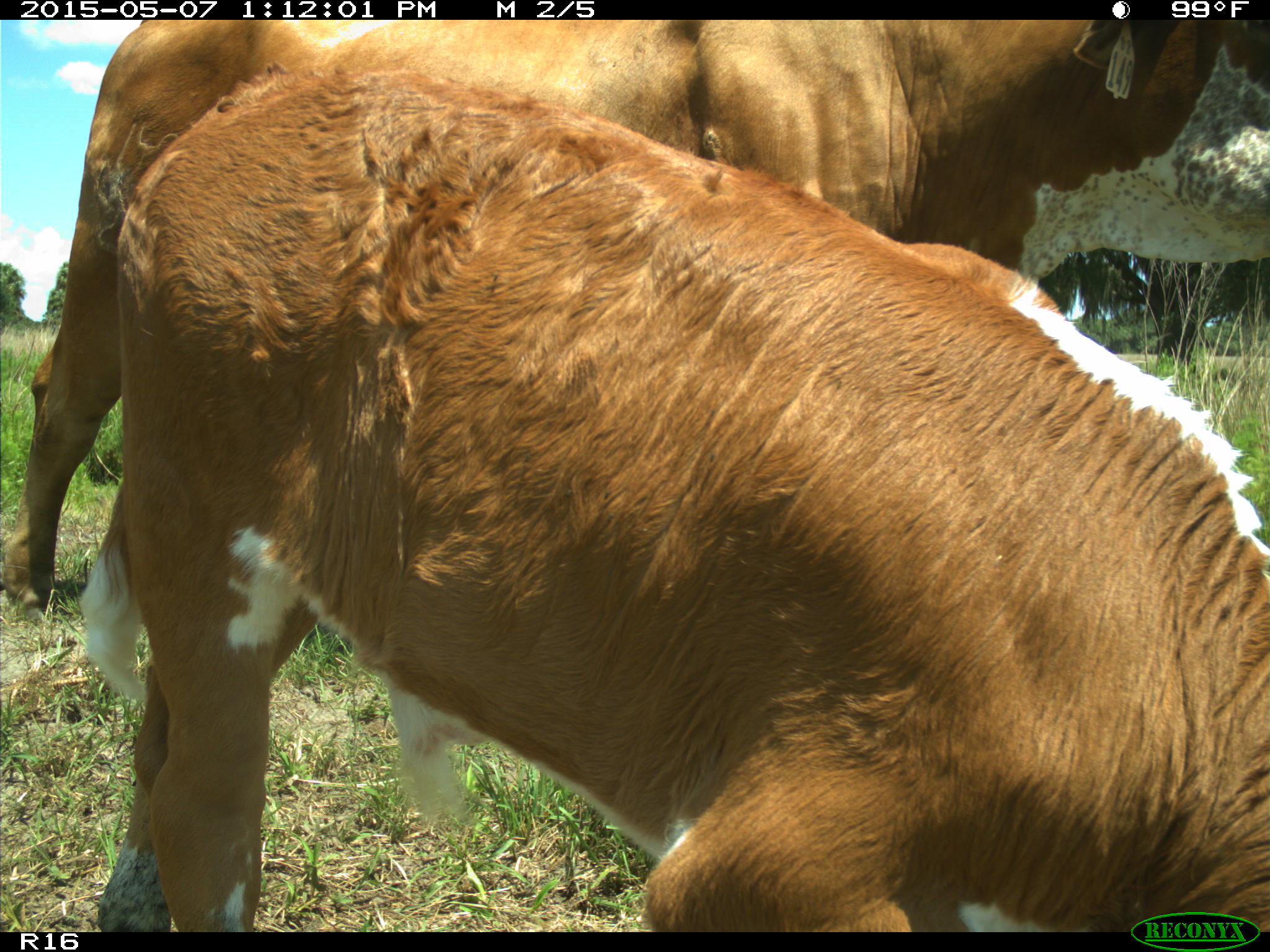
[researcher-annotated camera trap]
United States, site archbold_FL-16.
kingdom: Animalia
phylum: Chordata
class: Mammalia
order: Artiodactyla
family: Bovidae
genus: Bos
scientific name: Bos taurus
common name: domestic cow